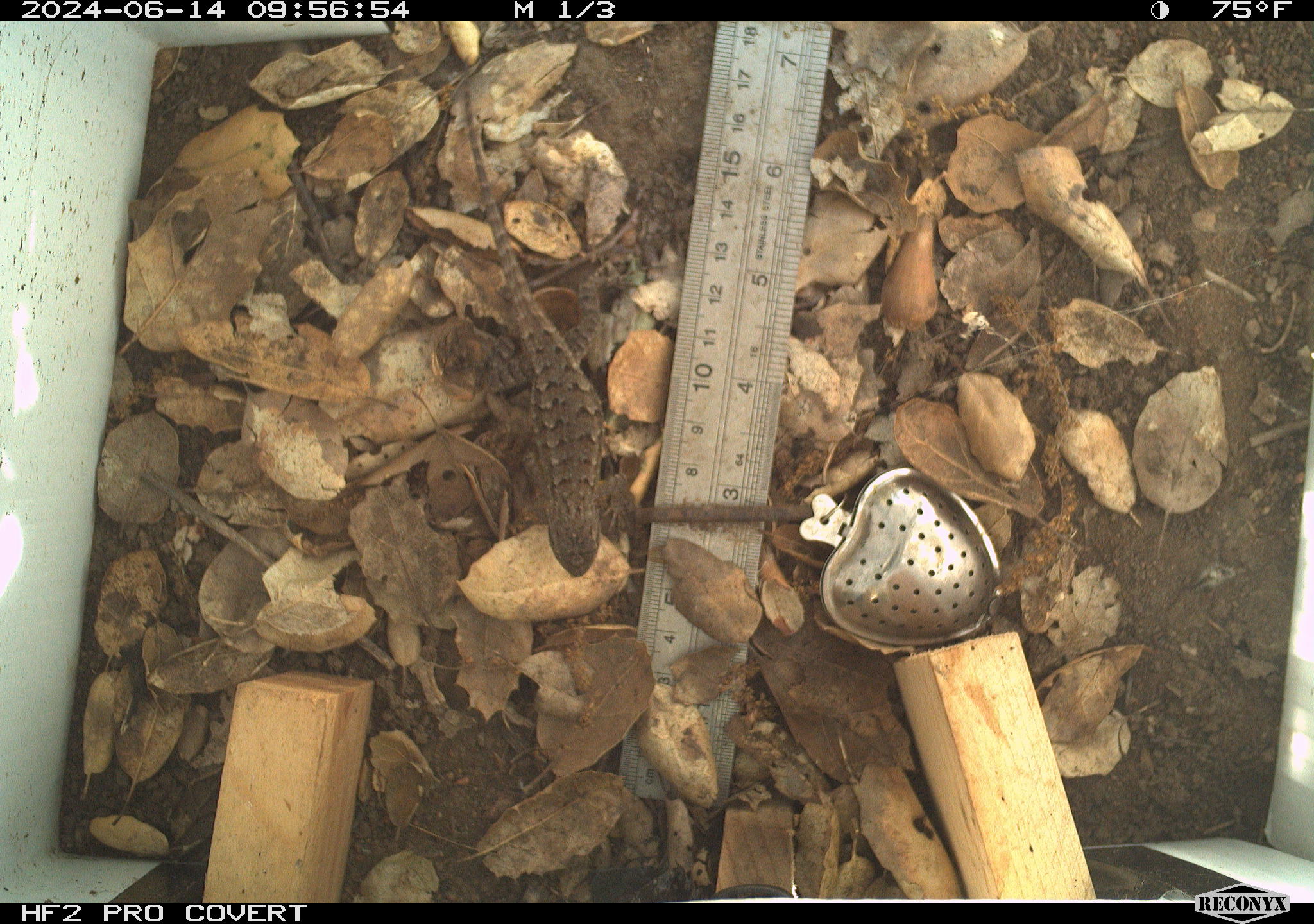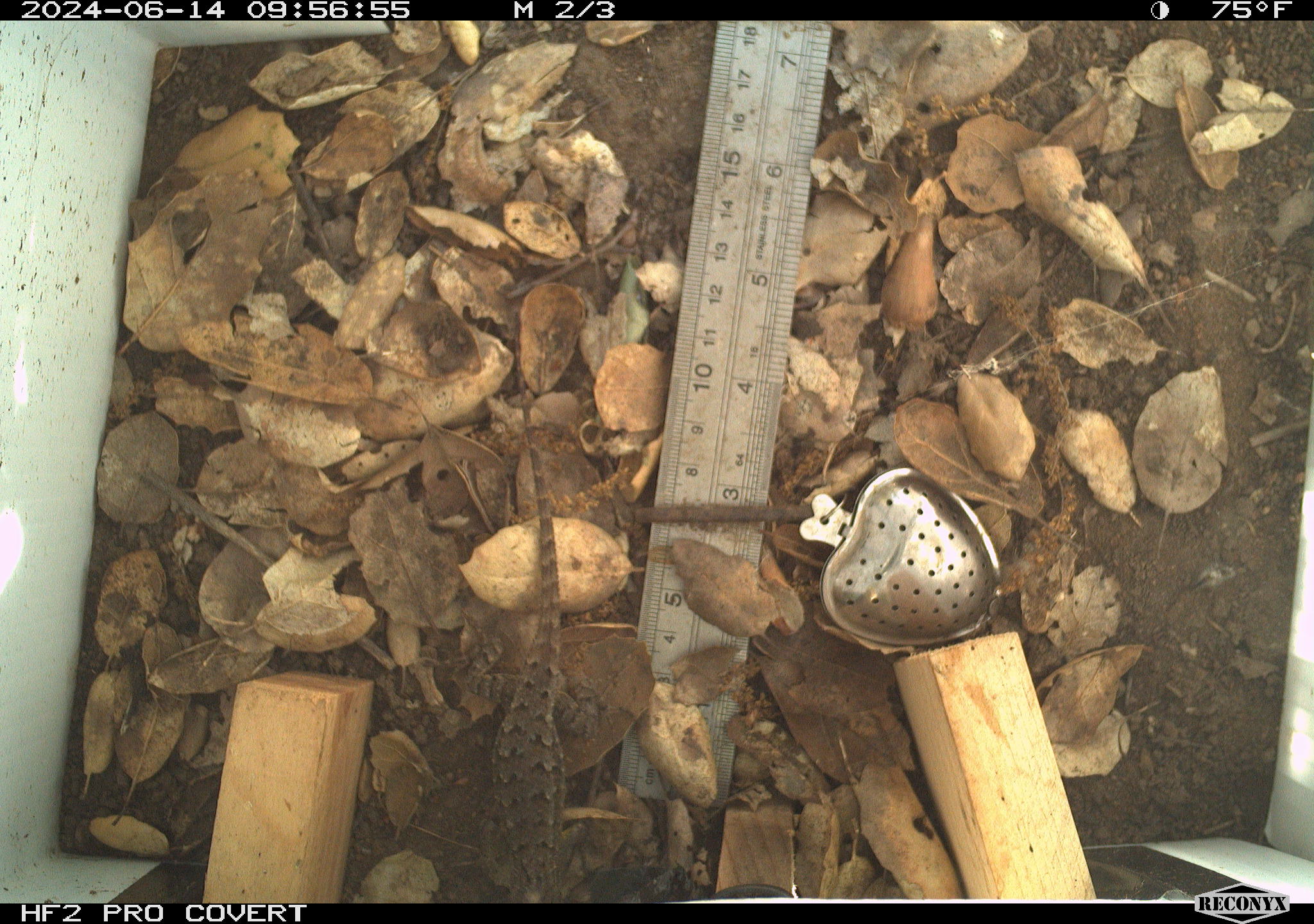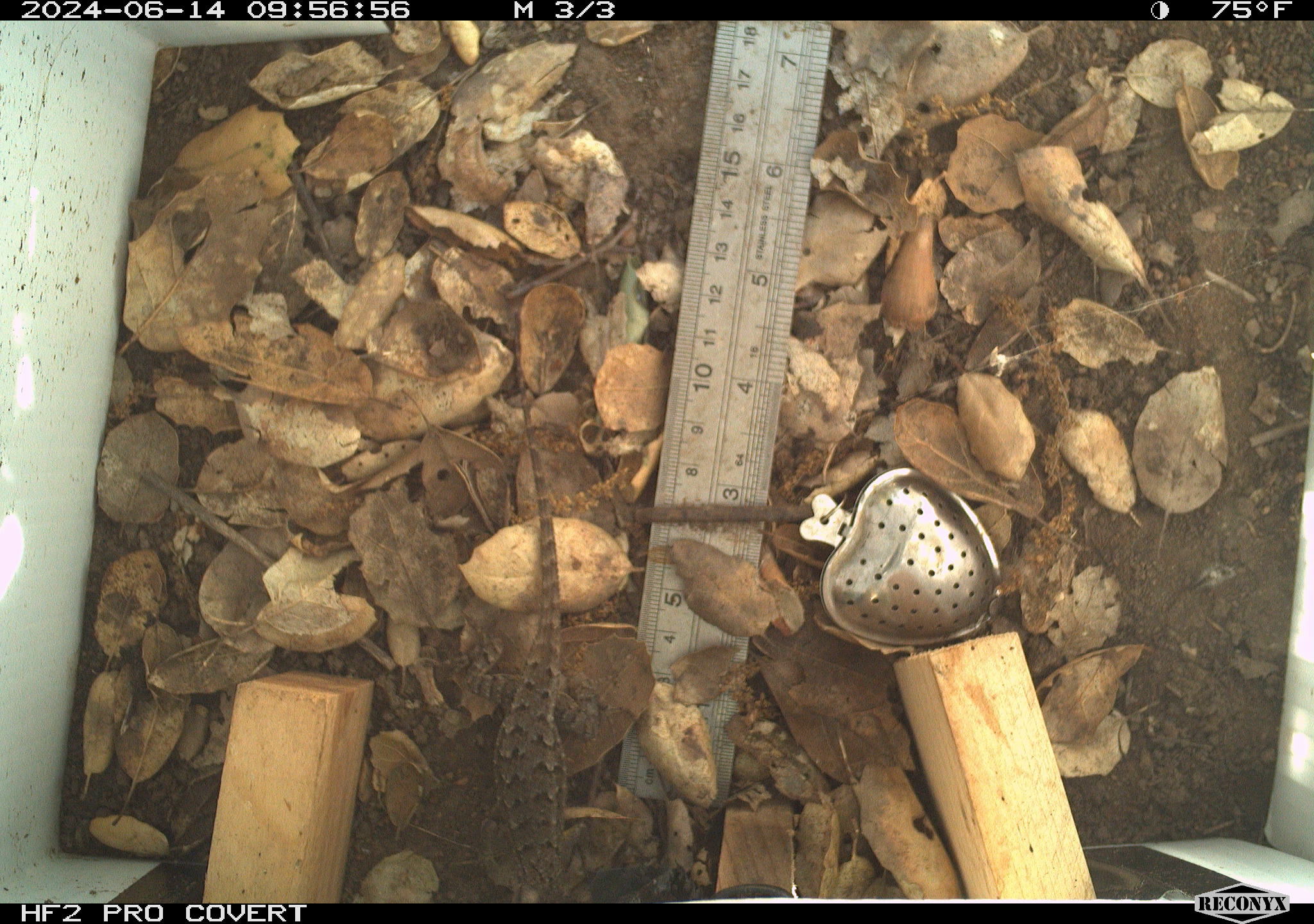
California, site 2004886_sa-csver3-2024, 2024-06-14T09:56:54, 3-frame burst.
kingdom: Animalia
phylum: Chordata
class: Reptilia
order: Squamata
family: Phrynosomatidae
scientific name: Phrynosomatidae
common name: north american spiny lizards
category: sceloporus/uta species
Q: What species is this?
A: Sceloporus/uta species (north american spiny lizards) (Phrynosomatidae).